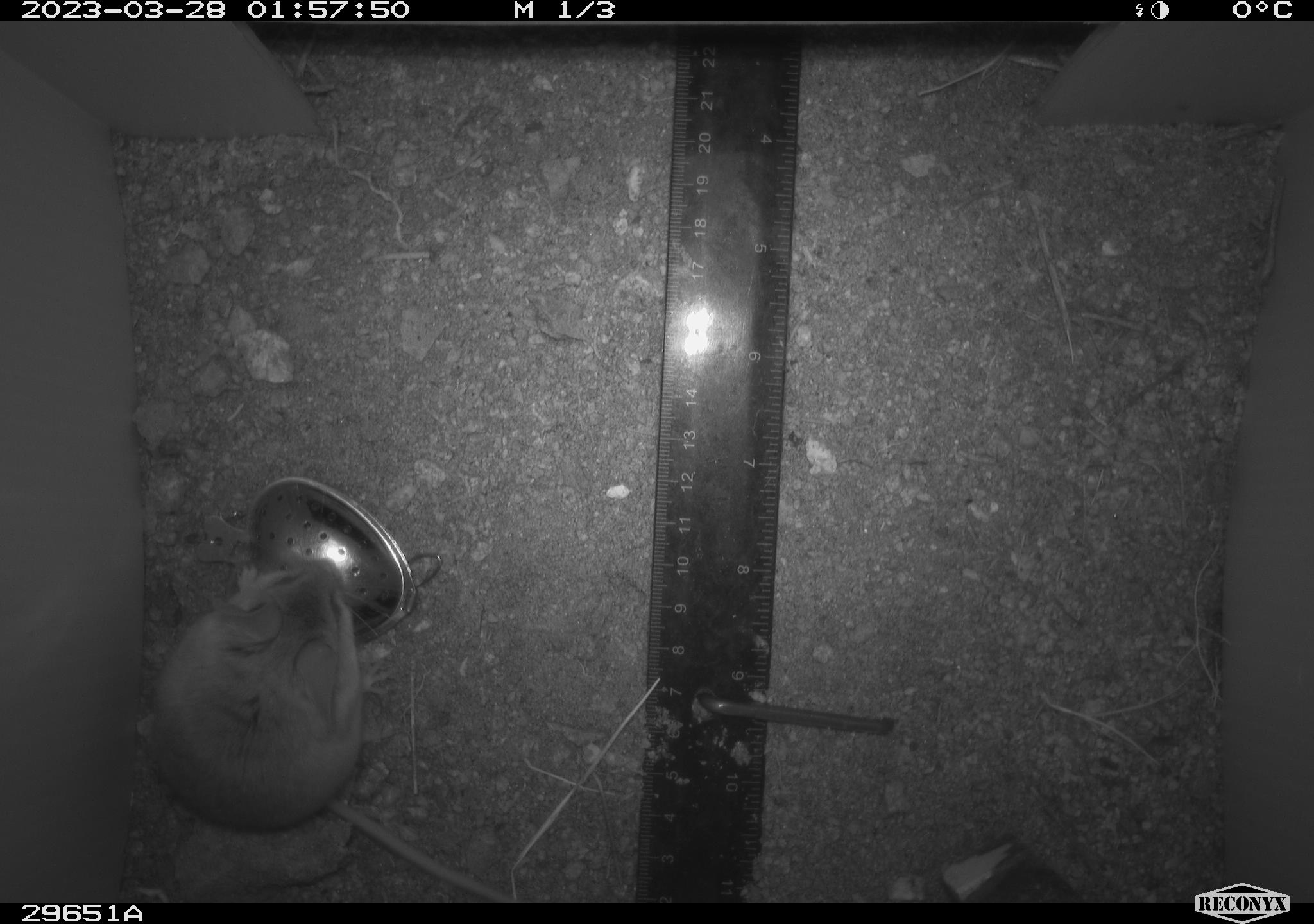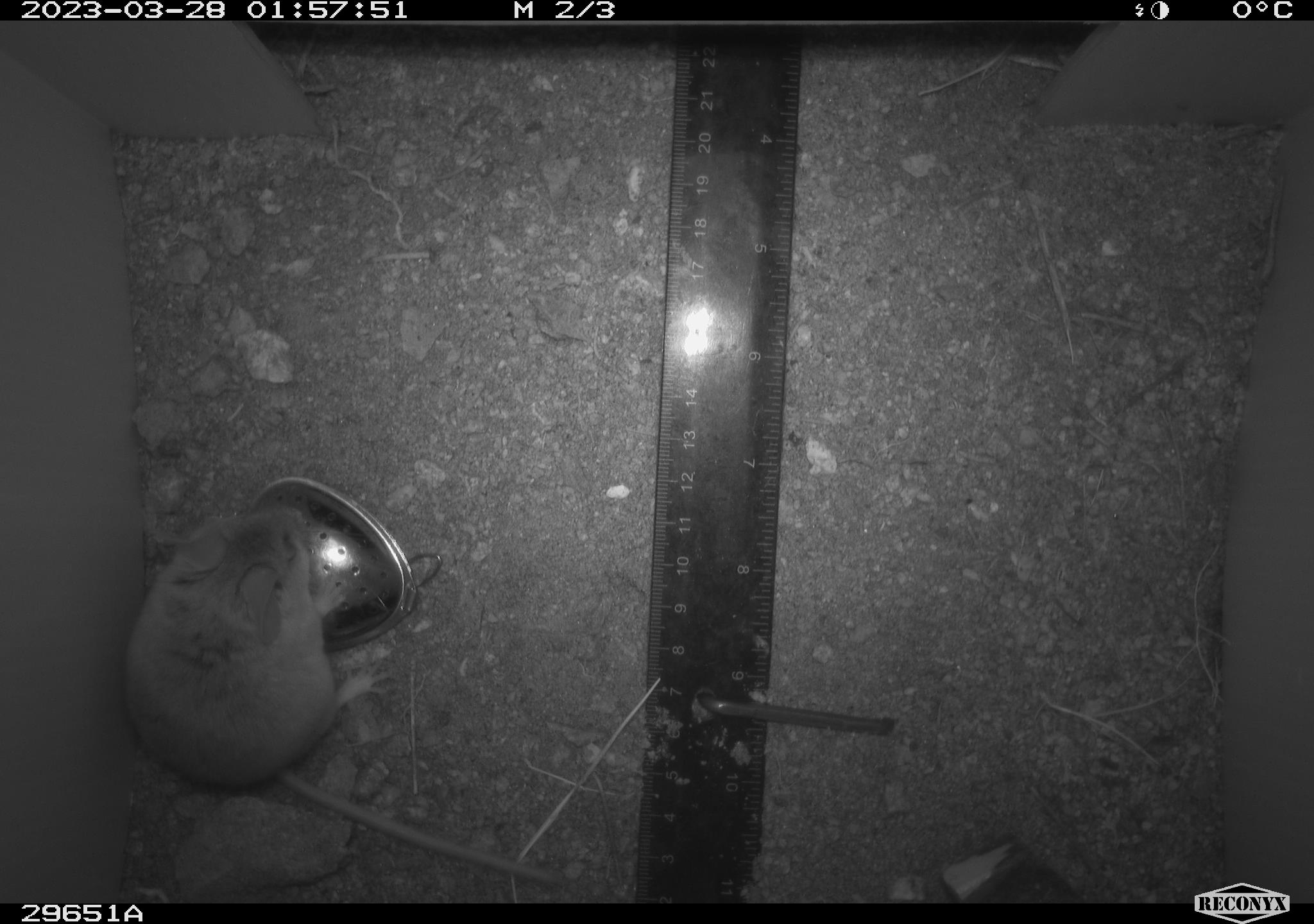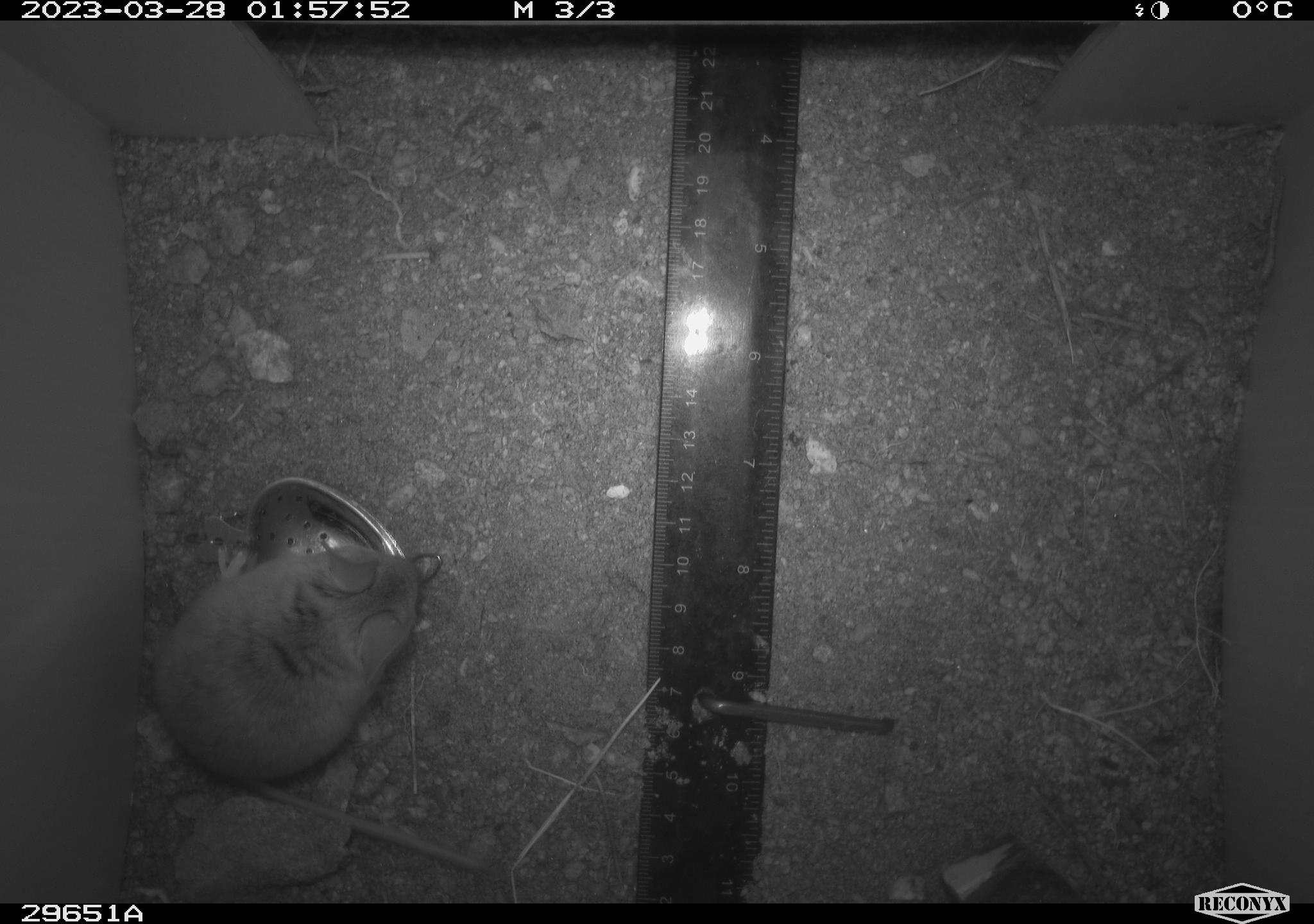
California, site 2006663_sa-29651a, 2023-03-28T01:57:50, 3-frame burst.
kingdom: Animalia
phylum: Chordata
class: Mammalia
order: Rodentia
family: Cricetidae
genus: Peromyscus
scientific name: Peromyscus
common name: deer mice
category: peromyscus species